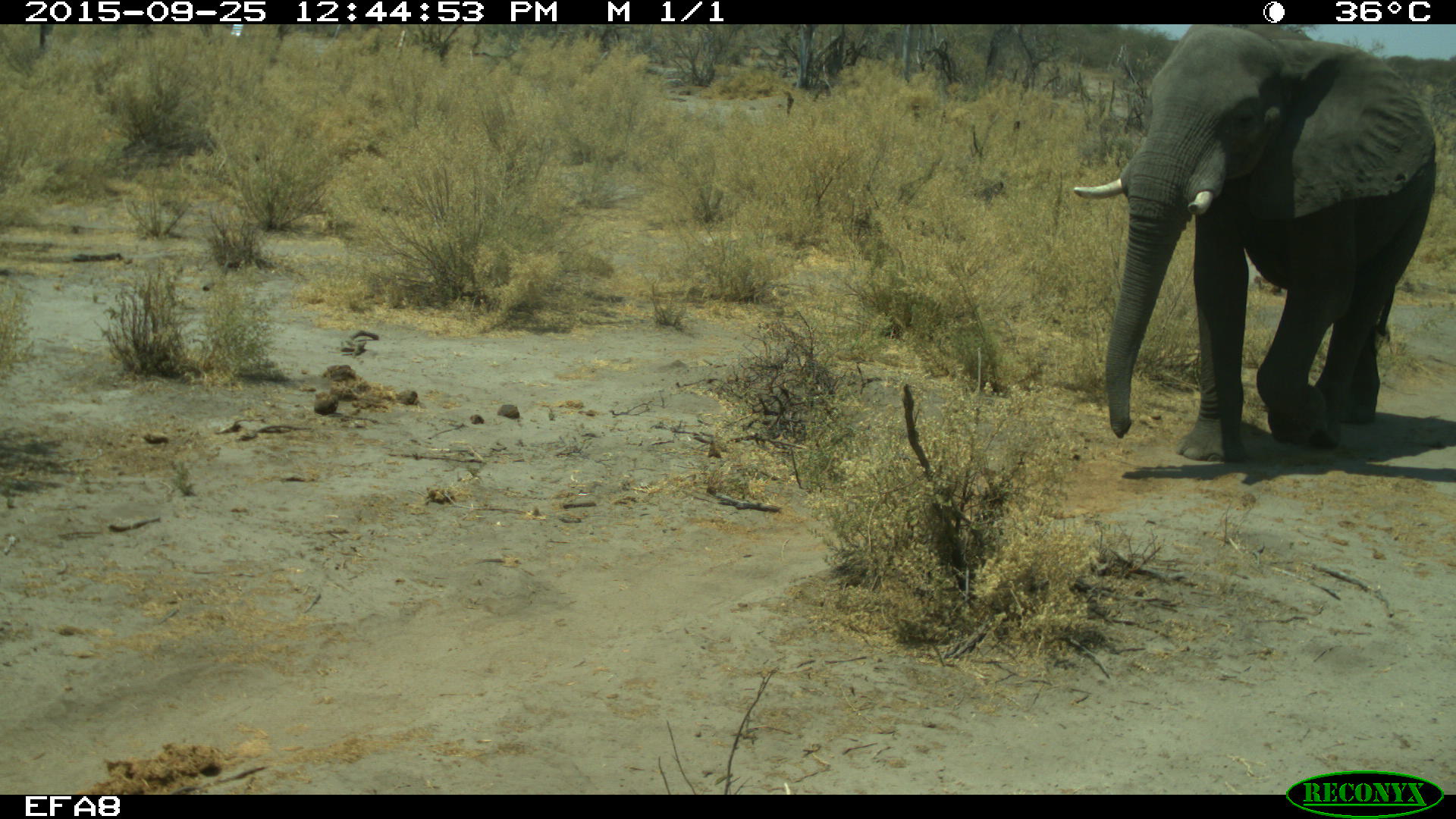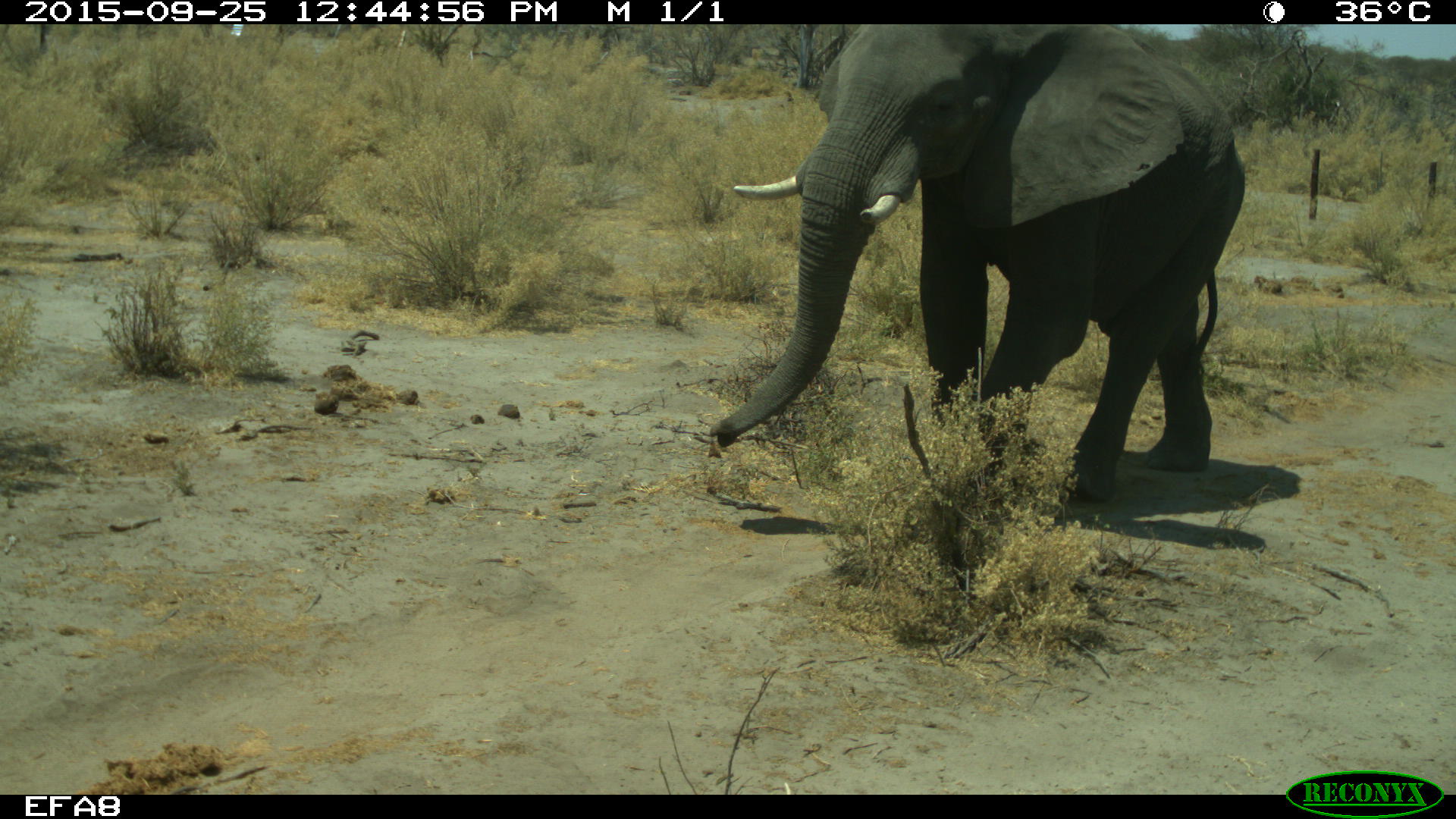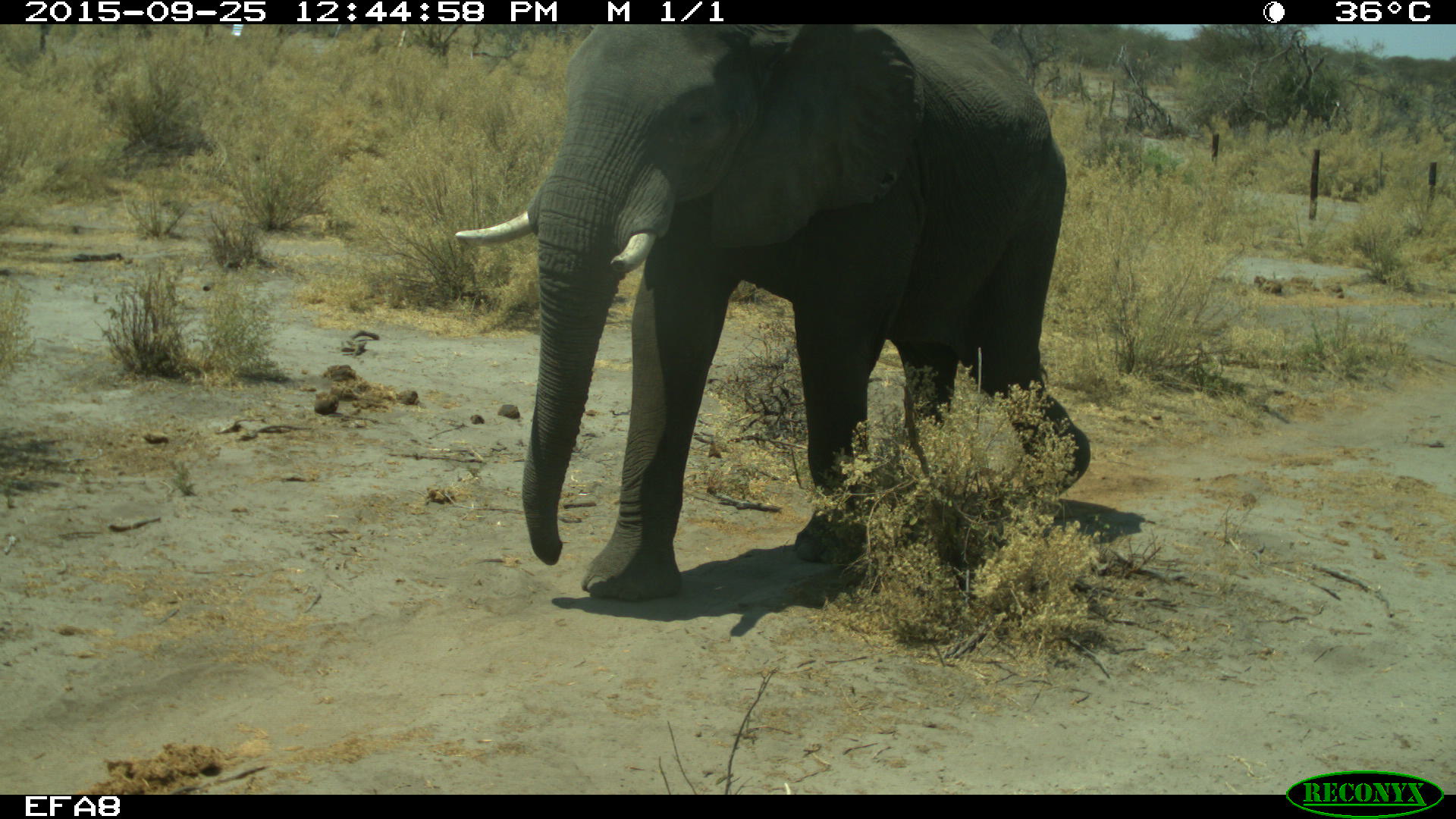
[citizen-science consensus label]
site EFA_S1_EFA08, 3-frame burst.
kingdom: Animalia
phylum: Chordata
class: Mammalia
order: Proboscidea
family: Elephantidae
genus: Loxodonta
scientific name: Loxodonta africana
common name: african bush elephant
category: elephant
Elephant (african bush elephant) (Loxodonta africana), count 1. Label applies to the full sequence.